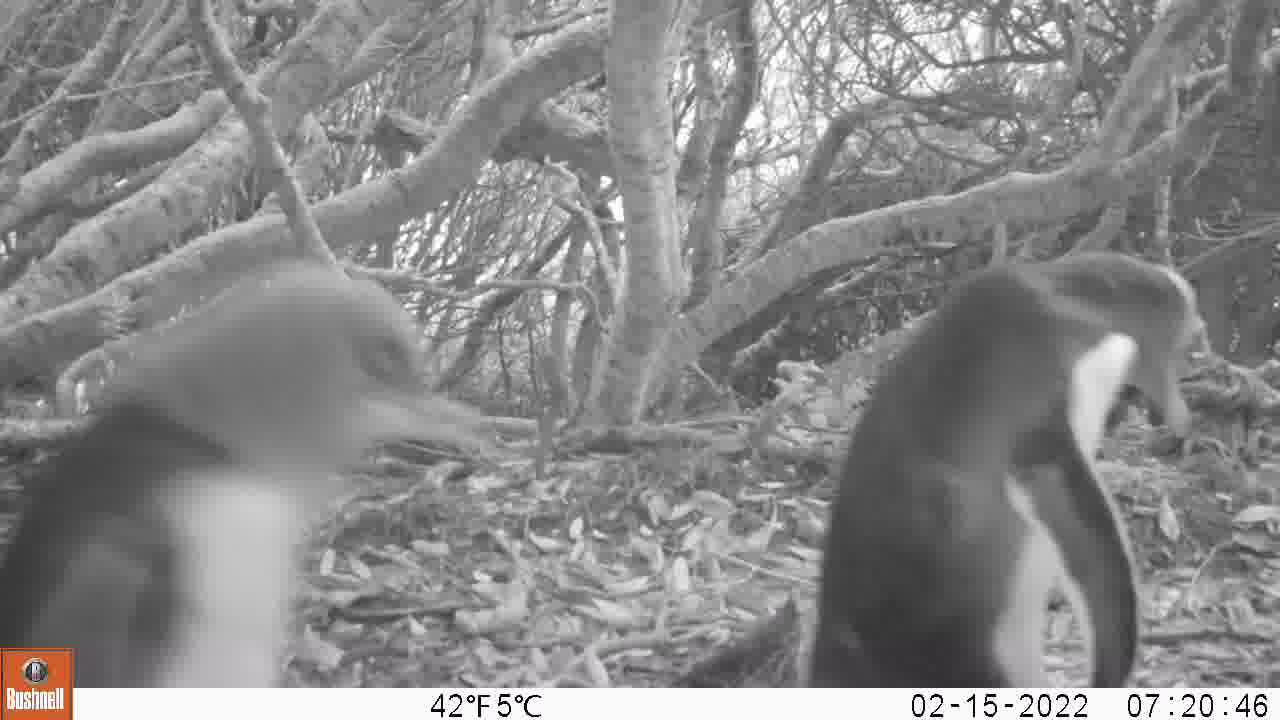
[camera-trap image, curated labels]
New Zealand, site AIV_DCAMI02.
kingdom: Animalia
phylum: Chordata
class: Aves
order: Sphenisciformes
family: Spheniscidae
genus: Megadyptes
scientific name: Megadyptes antipodes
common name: yellow-eyed penguin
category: yellow eyed penguin